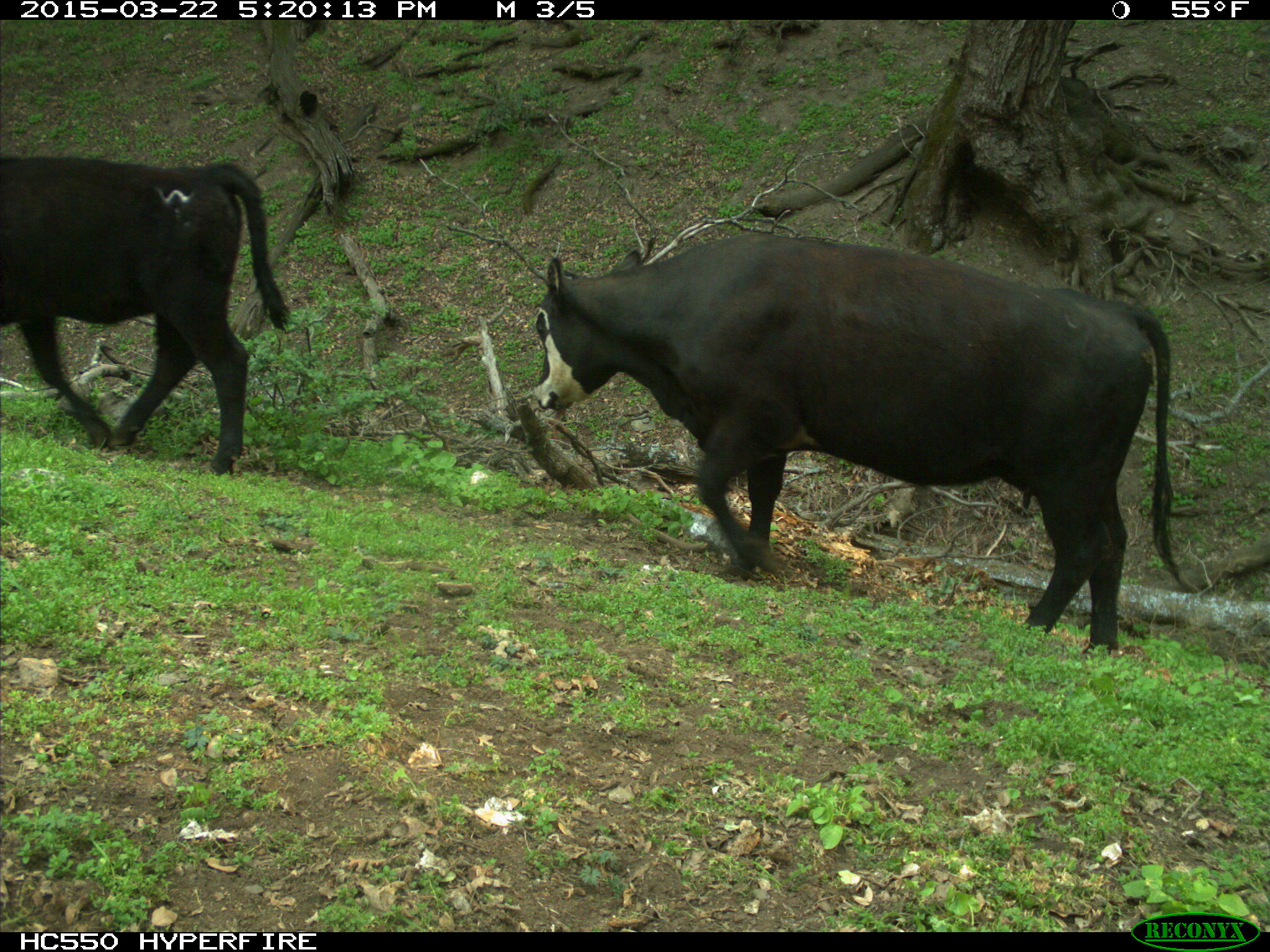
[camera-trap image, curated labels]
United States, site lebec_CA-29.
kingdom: Animalia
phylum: Chordata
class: Mammalia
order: Artiodactyla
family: Bovidae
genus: Bos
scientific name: Bos taurus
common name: domestic cow